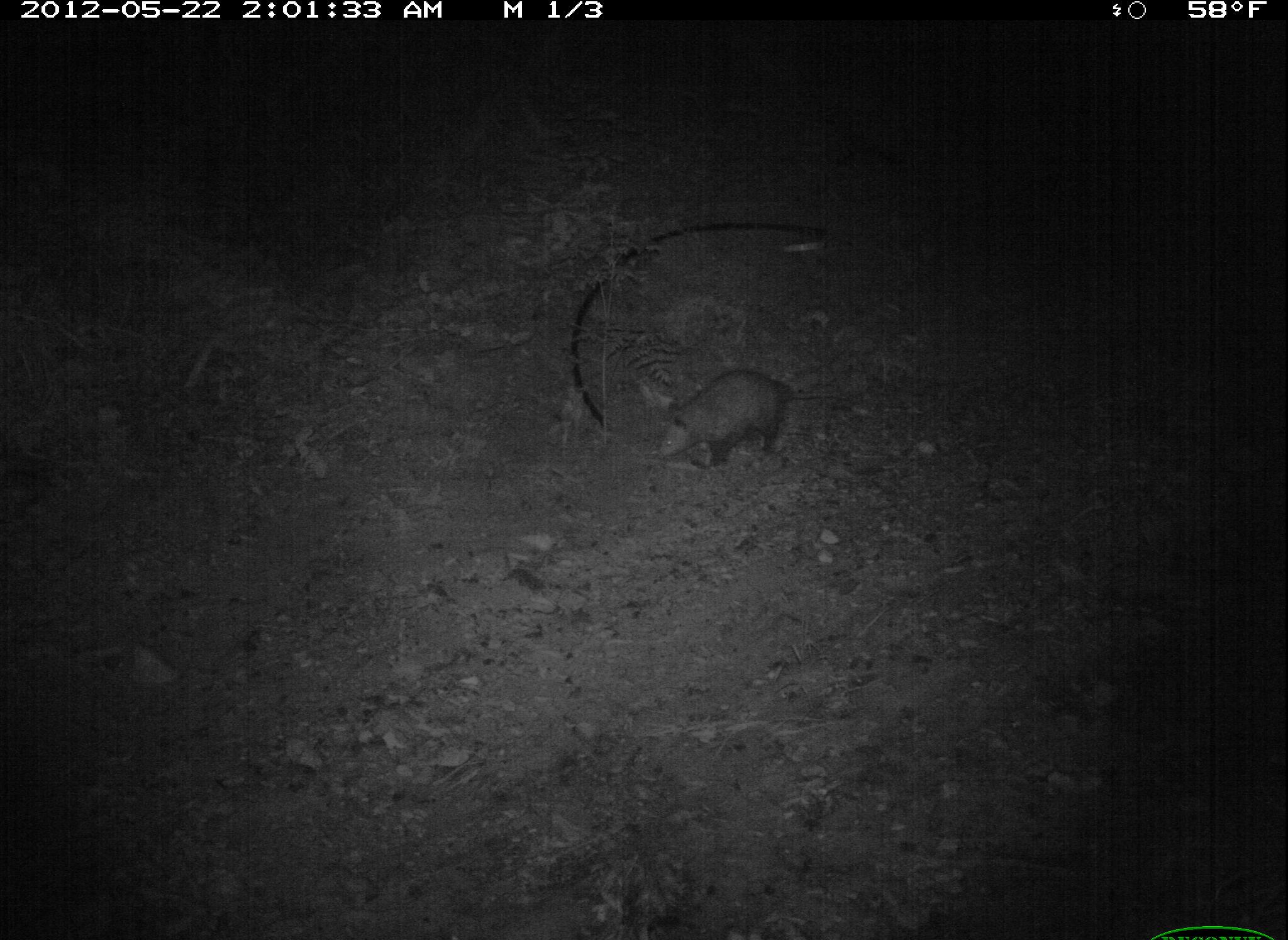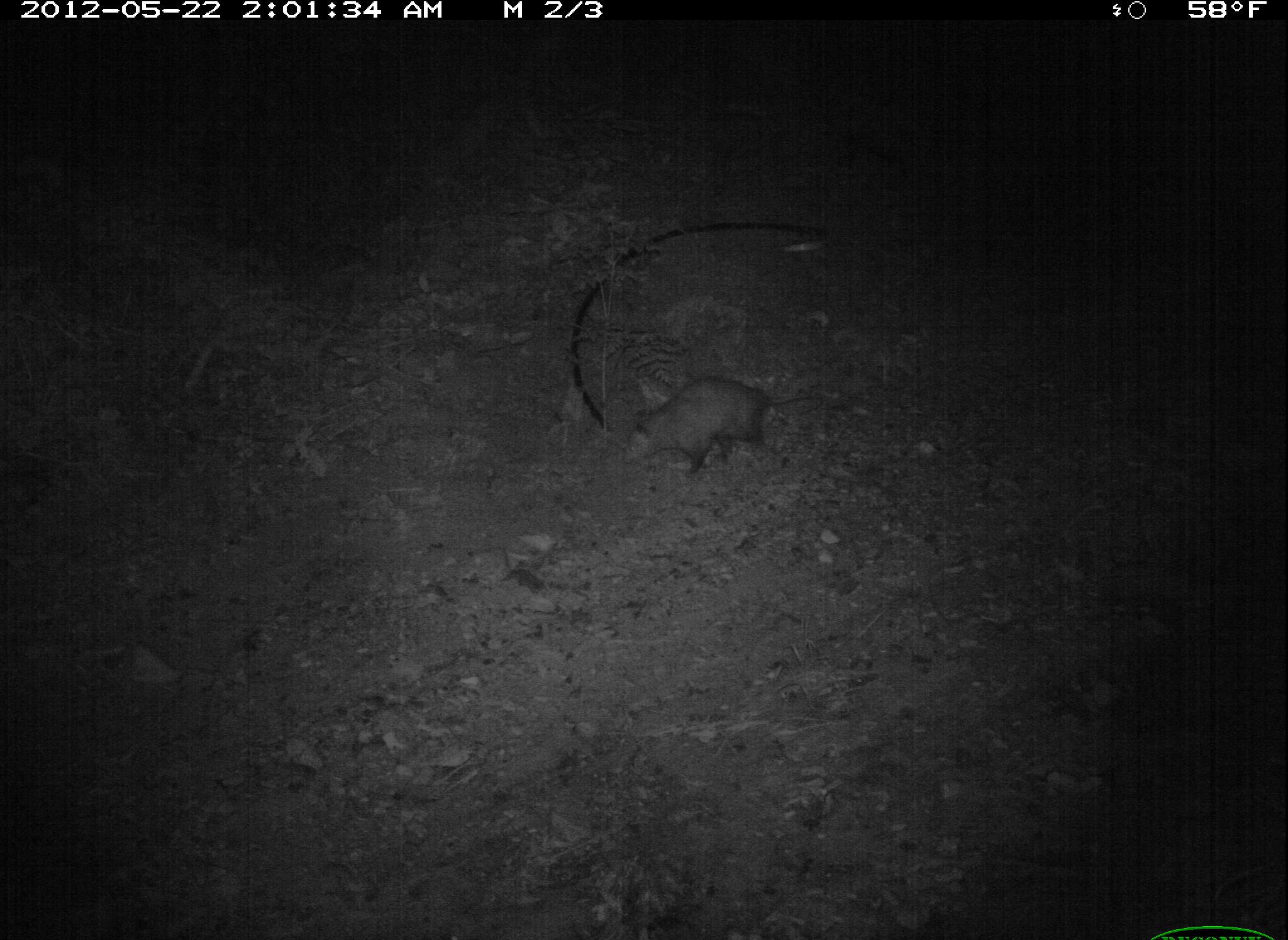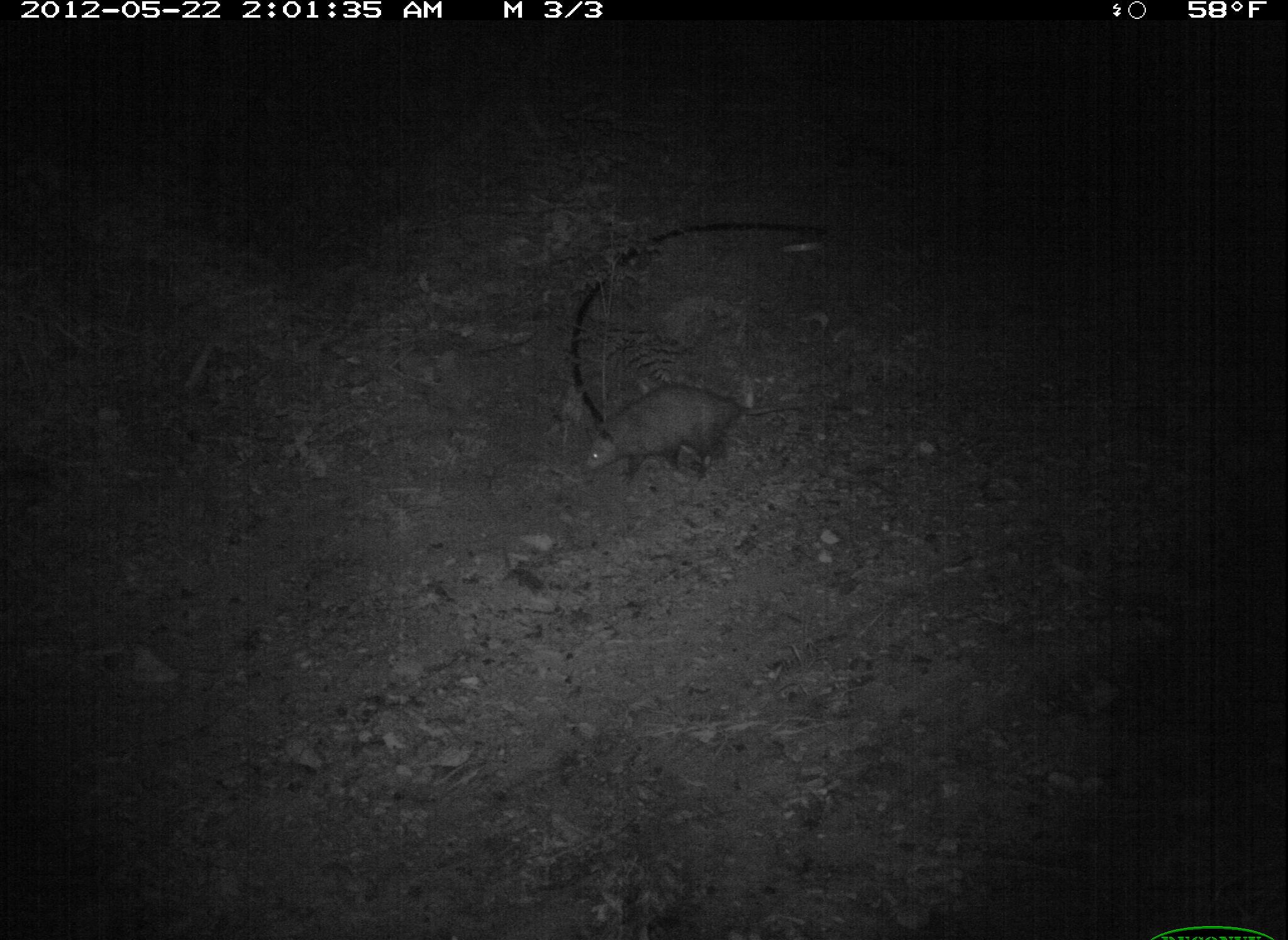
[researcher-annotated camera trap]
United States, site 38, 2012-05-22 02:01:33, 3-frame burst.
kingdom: Animalia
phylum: Chordata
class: Mammalia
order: Didelphimorphia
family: Didelphidae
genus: Didelphis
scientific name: Didelphis virginiana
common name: virginia opossum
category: opossum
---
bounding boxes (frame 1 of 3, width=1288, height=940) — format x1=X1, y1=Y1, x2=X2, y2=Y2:
opossum: x1=633, y1=359, x2=823, y2=480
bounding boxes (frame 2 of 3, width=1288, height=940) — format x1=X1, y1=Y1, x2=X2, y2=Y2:
opossum: x1=621, y1=369, x2=869, y2=485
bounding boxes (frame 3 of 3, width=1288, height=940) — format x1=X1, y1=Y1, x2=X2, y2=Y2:
opossum: x1=573, y1=375, x2=836, y2=501